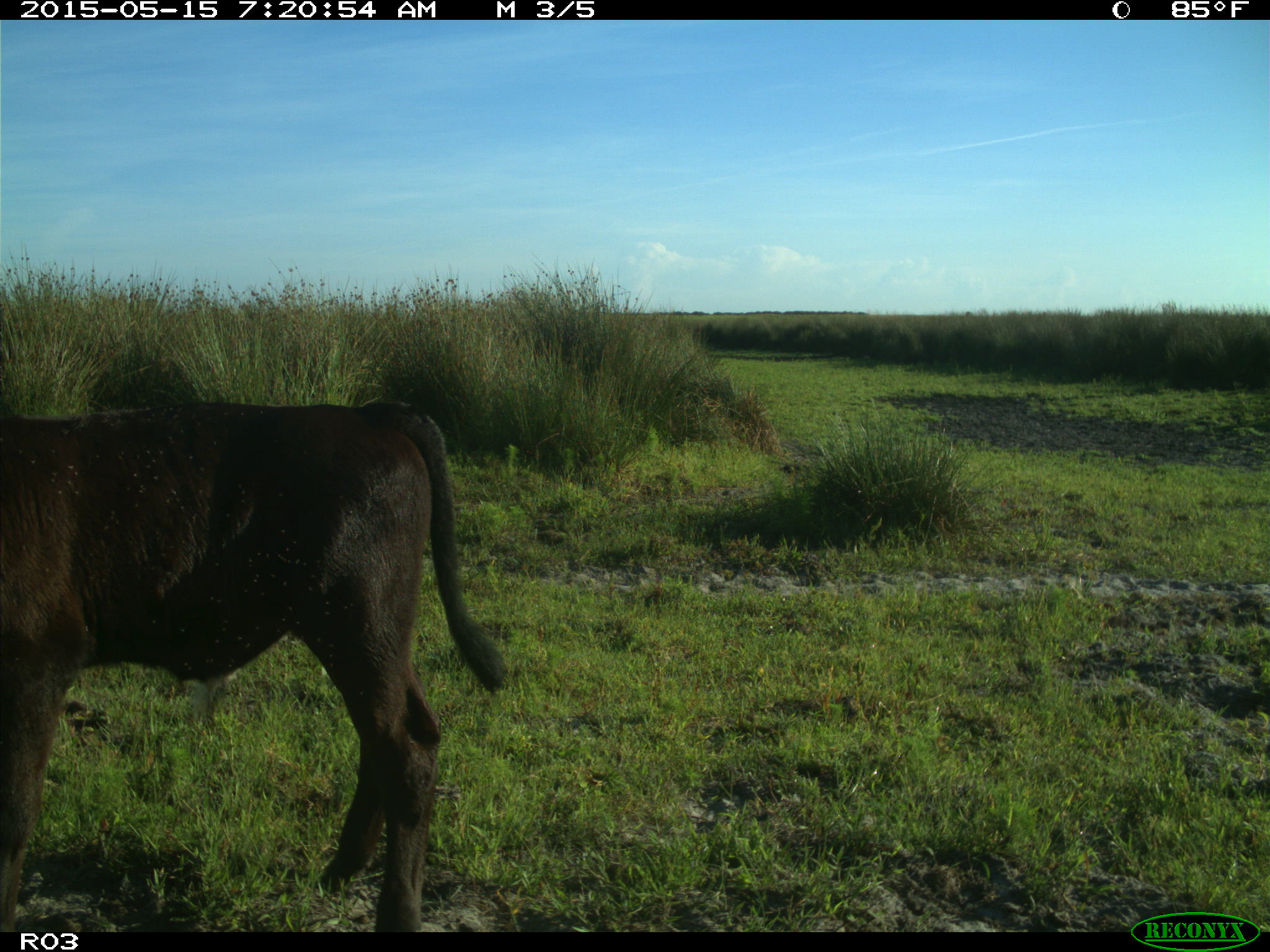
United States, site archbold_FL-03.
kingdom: Animalia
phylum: Chordata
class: Mammalia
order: Artiodactyla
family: Bovidae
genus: Bos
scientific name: Bos taurus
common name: domestic cow